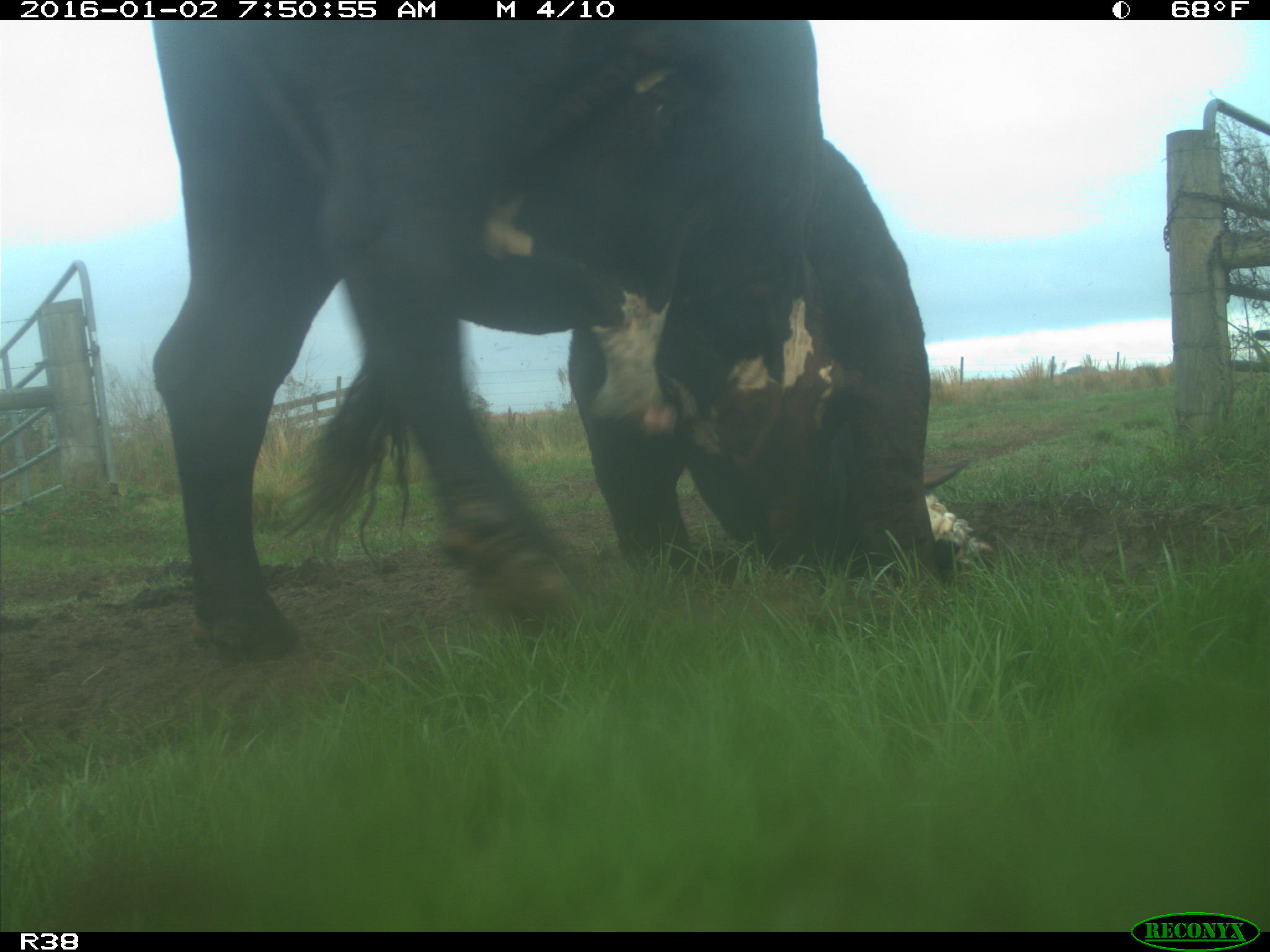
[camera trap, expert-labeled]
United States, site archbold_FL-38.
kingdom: Animalia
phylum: Chordata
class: Mammalia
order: Artiodactyla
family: Bovidae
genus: Bos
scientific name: Bos taurus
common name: domestic cow